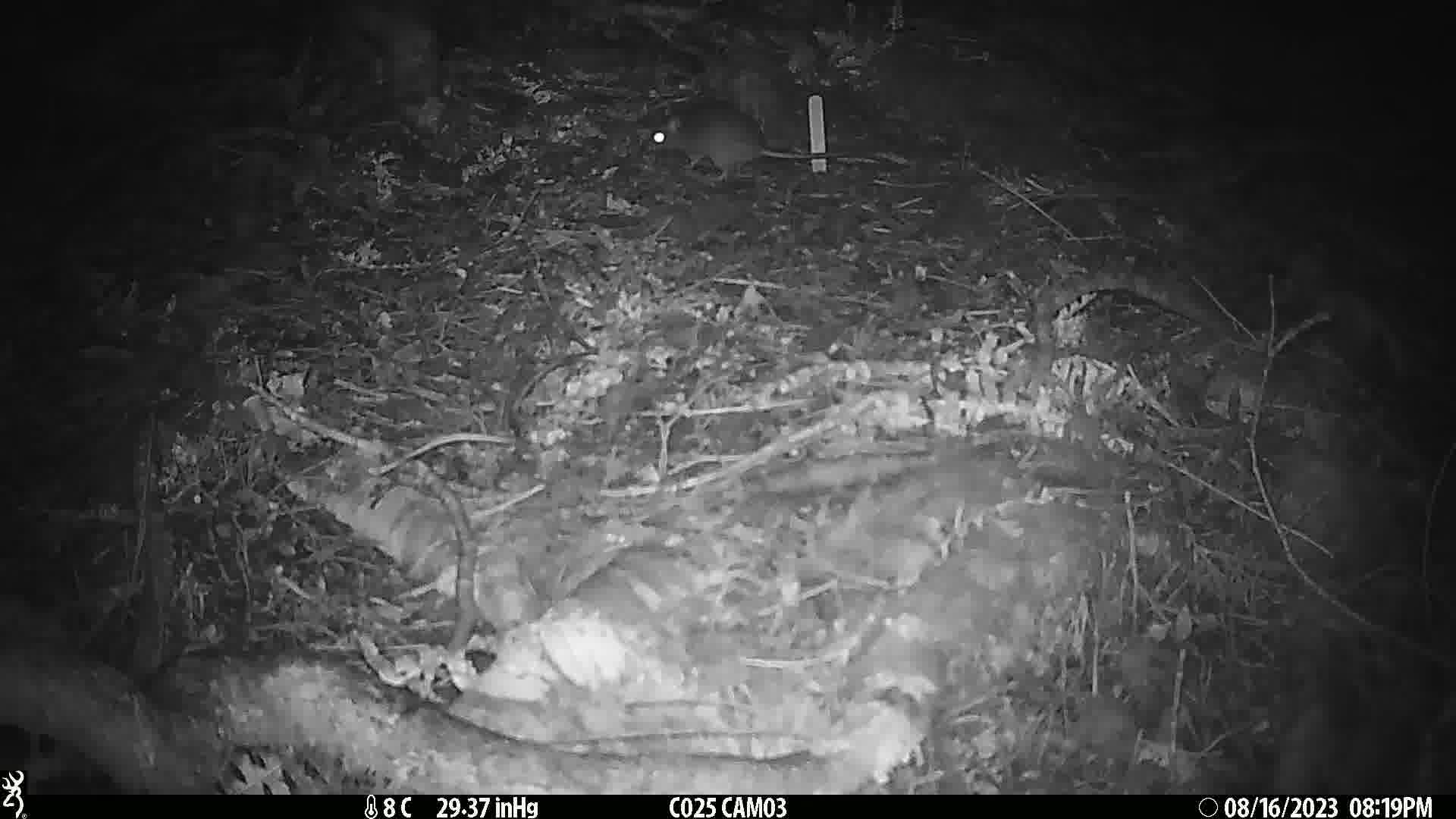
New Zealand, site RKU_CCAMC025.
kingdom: Animalia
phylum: Chordata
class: Mammalia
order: Rodentia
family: Muridae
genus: Rattus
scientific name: Rattus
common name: rat